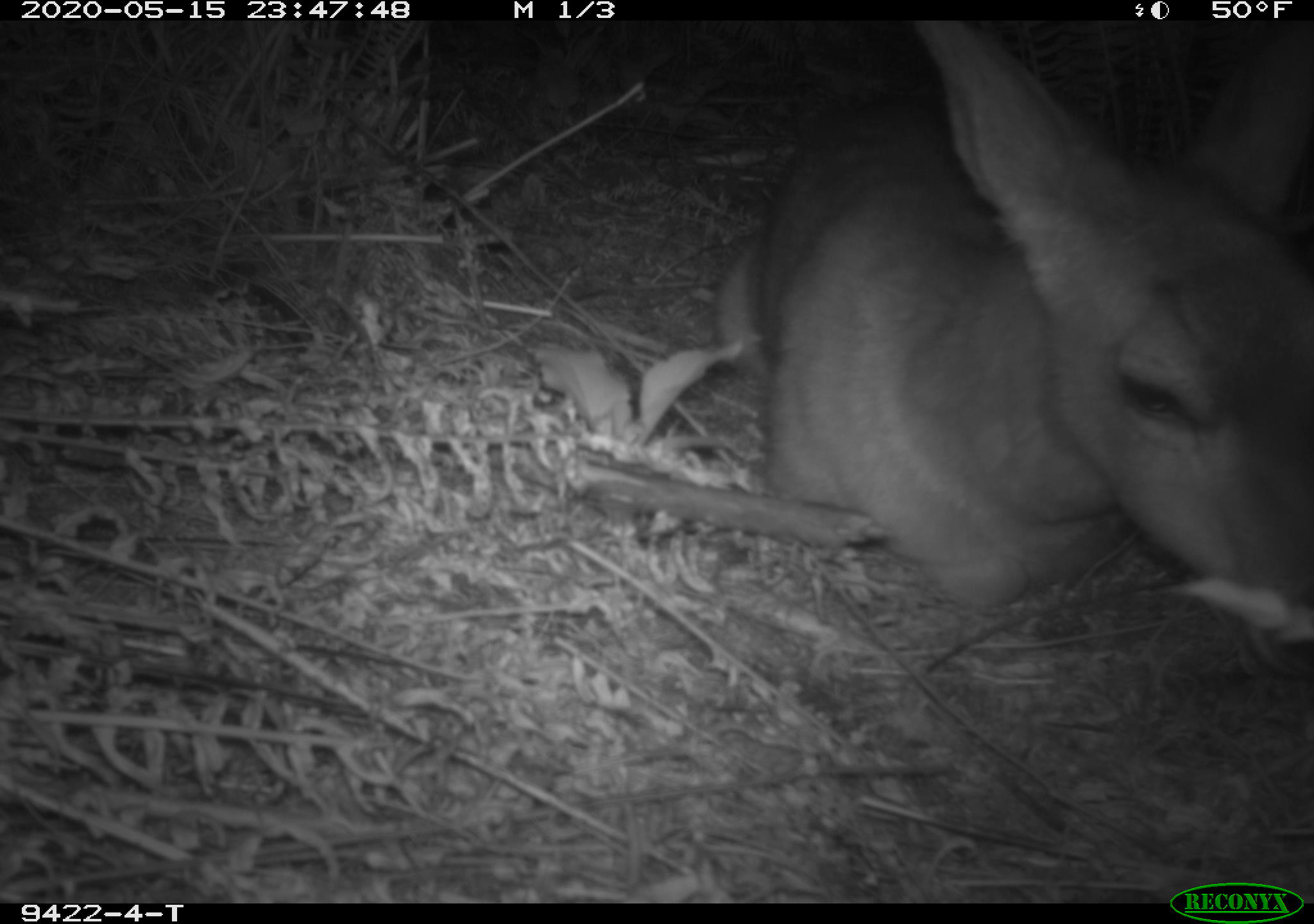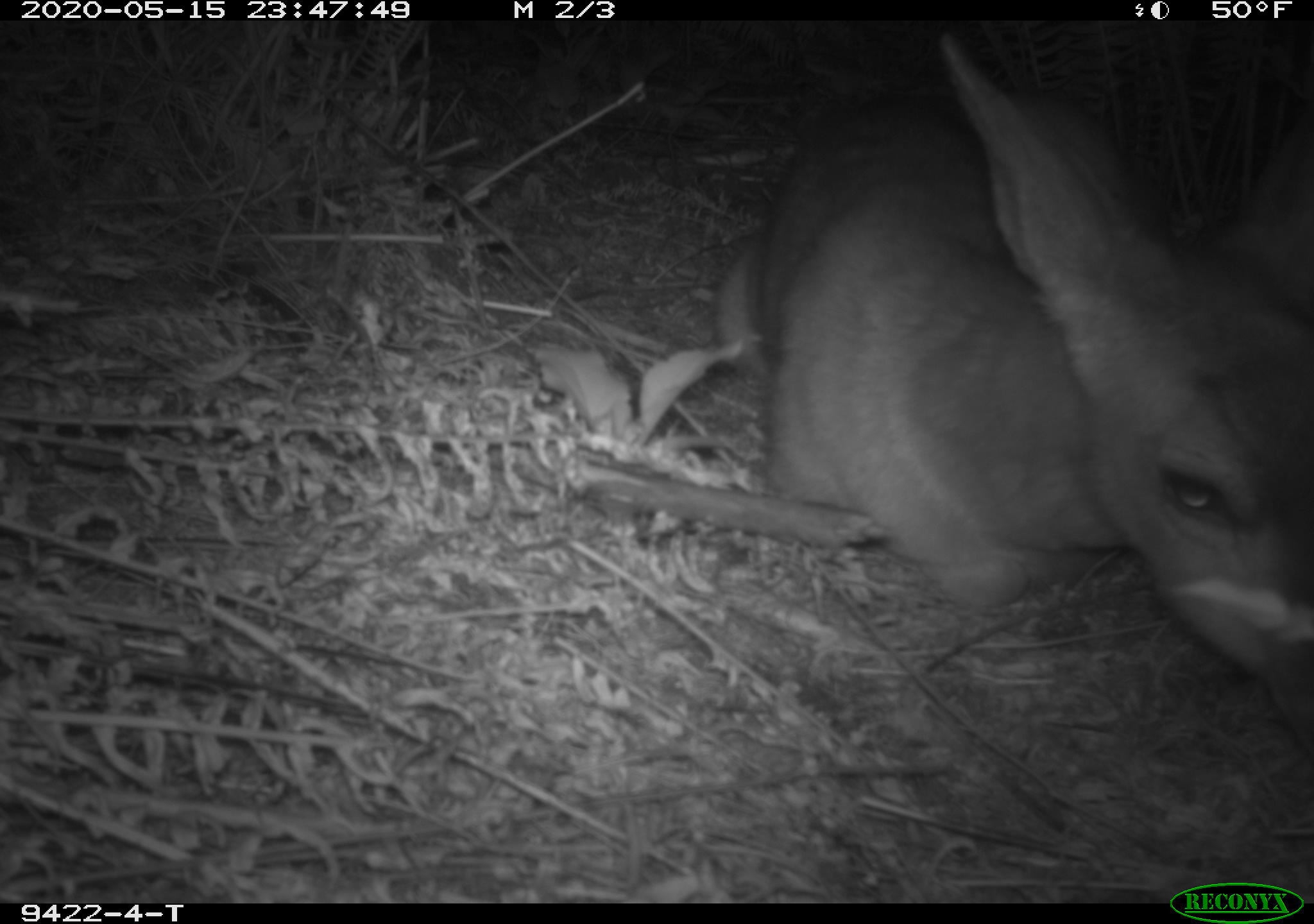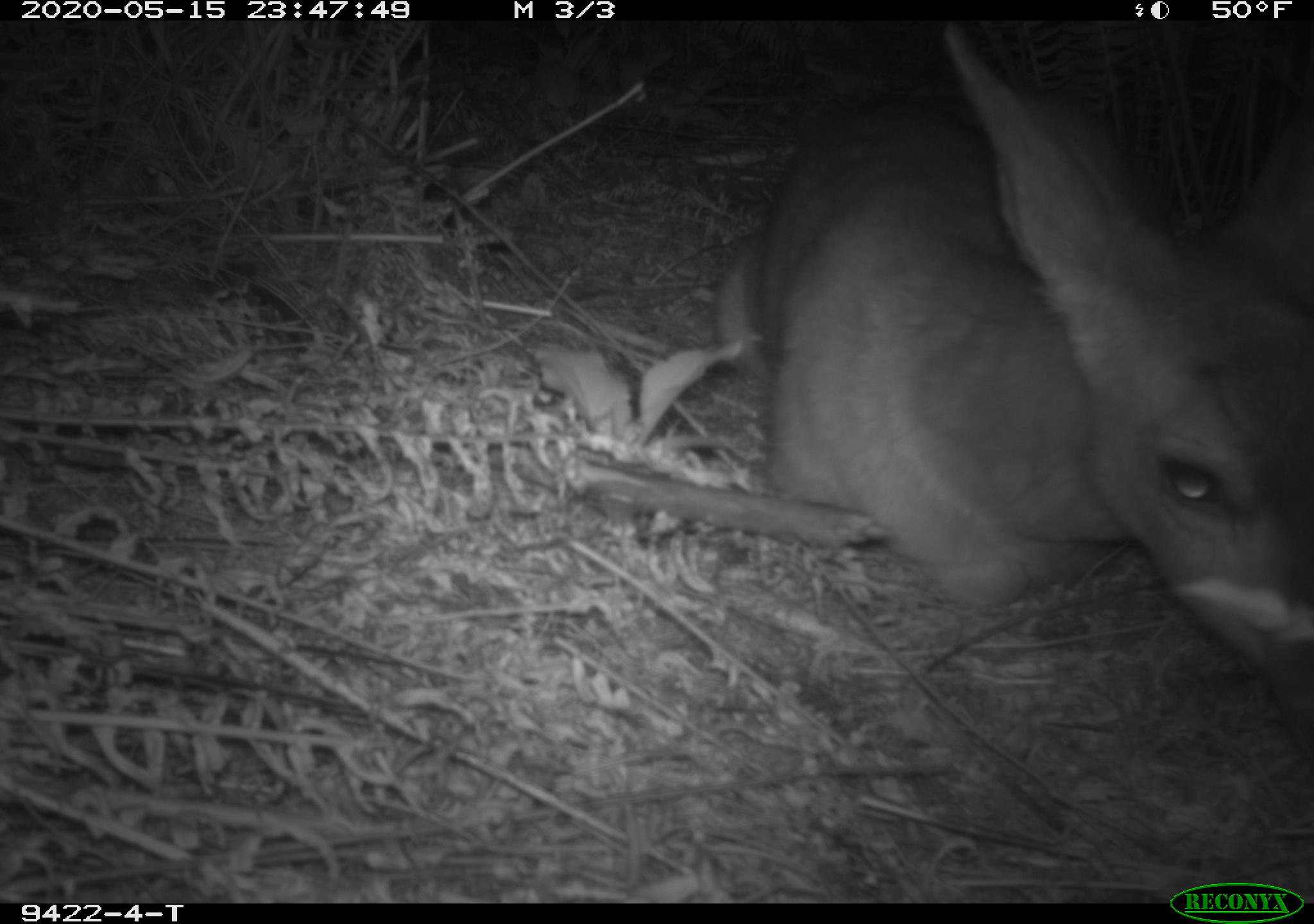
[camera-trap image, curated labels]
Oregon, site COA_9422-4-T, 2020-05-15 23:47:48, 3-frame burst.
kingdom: Animalia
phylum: Chordata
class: Mammalia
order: Artiodactyla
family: Cervidae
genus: Odocoileus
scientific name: Odocoileus hemionus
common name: black-tailed deer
Black-tailed deer (Odocoileus hemionus).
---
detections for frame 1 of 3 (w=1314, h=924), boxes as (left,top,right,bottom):
black-tailed deer: (702,39,1311,619)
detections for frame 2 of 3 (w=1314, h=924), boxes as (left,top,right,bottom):
black-tailed deer: (693,37,1311,719)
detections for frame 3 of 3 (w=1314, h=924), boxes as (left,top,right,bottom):
black-tailed deer: (708,32,1309,693)